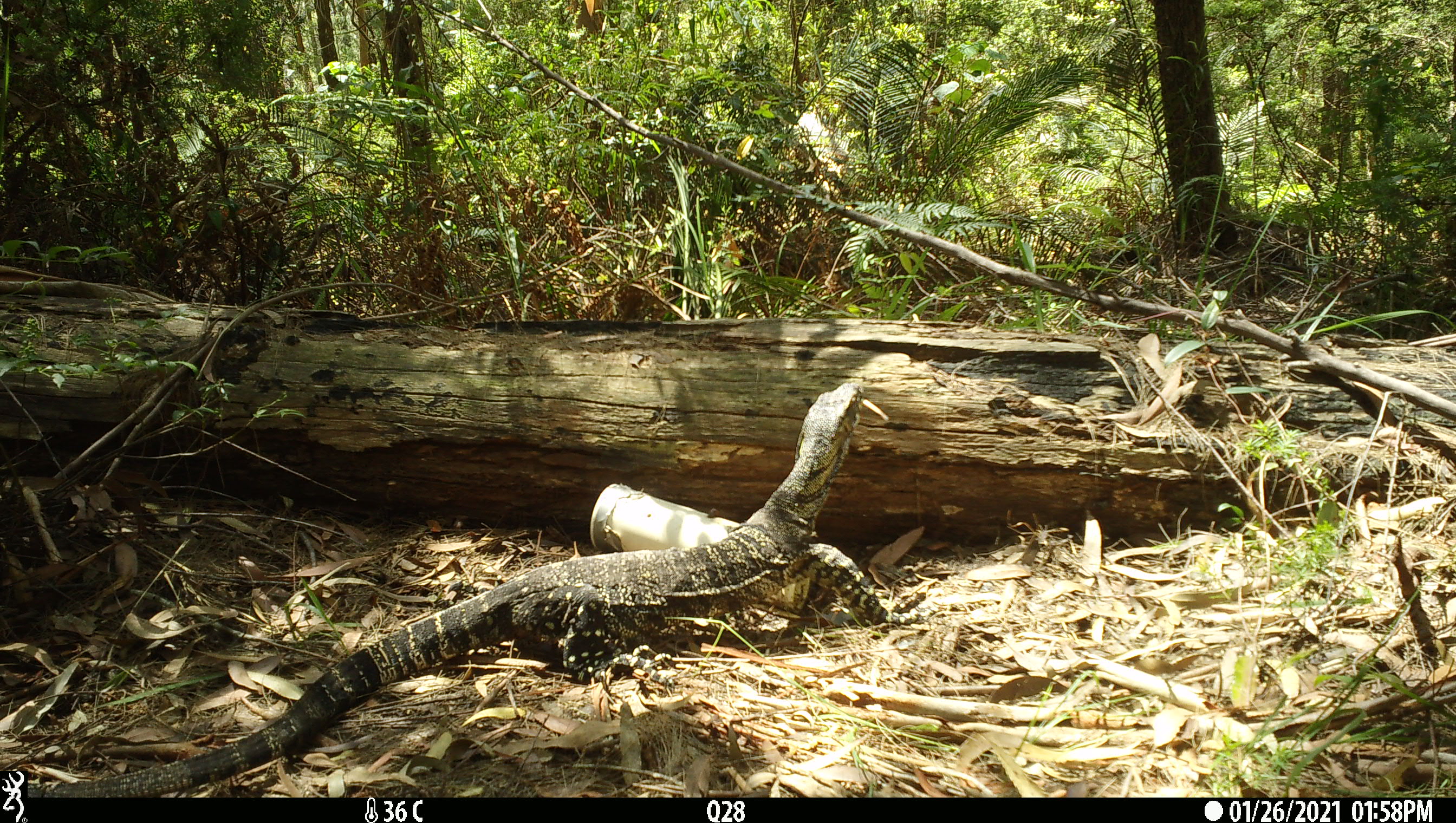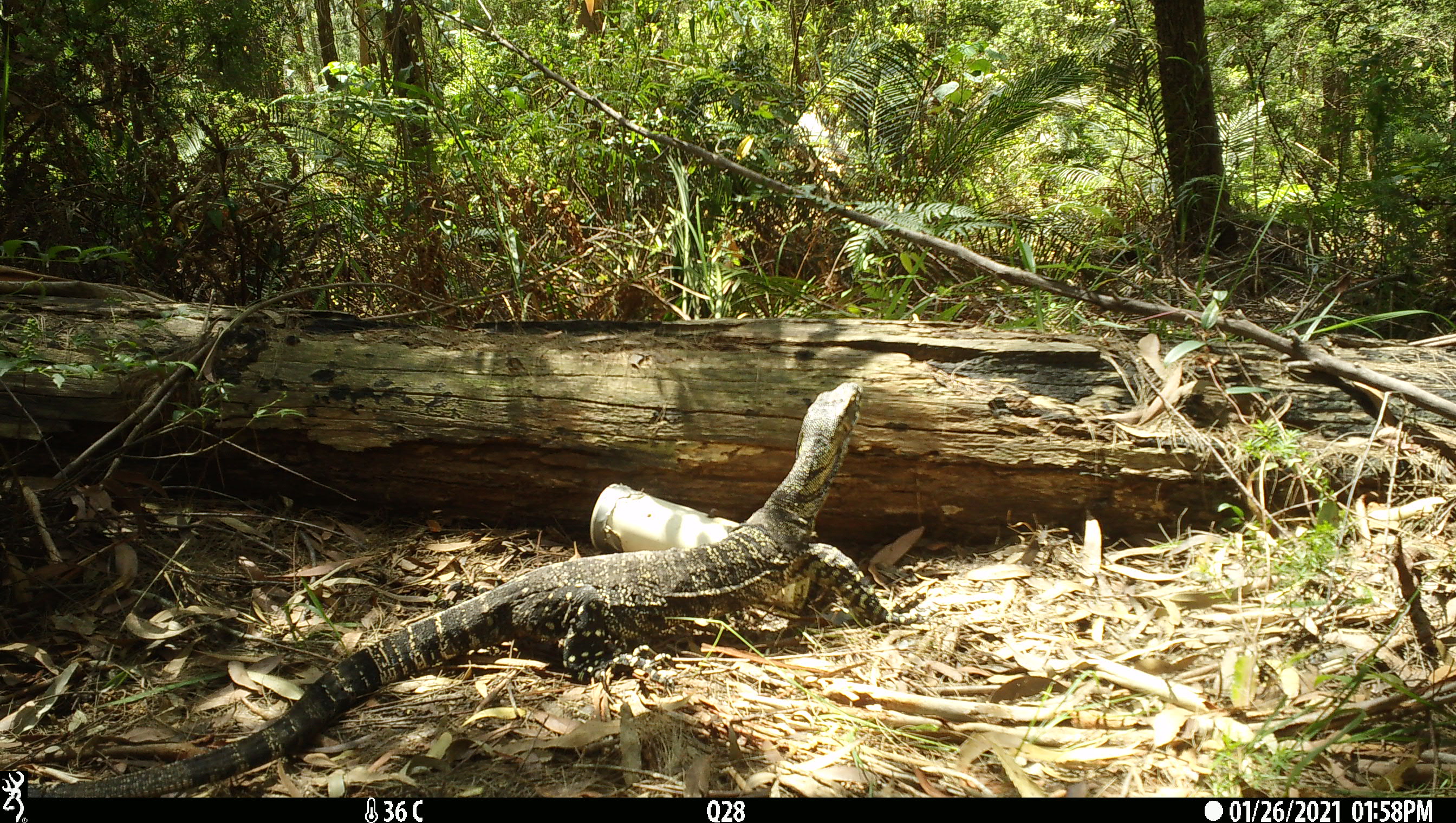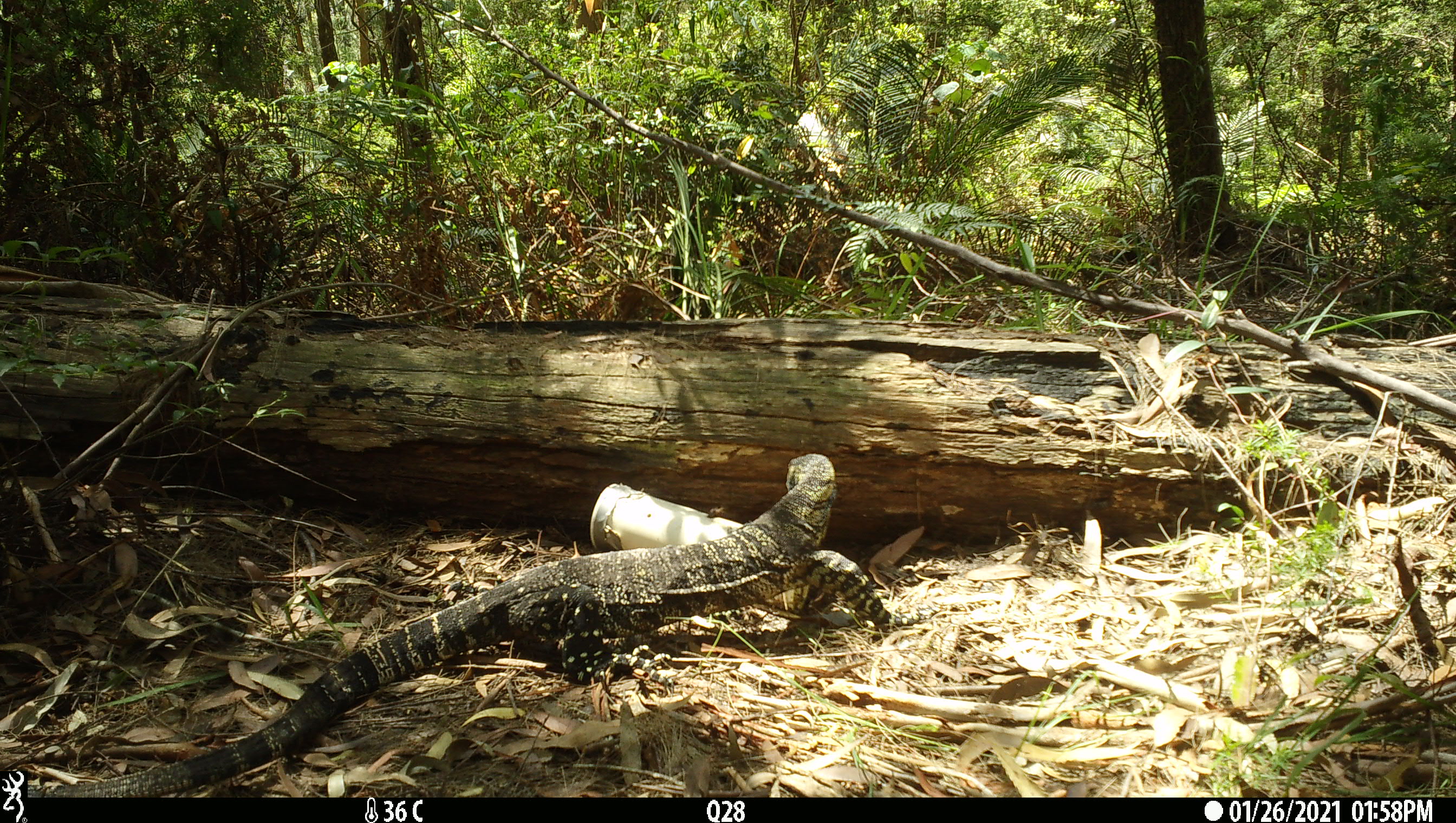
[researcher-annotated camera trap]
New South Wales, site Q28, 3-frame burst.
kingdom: Animalia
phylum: Chordata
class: Reptilia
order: Squamata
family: Varanidae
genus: Varanus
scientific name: Varanus varius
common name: lace monitor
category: goanna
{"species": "goanna (lace monitor) (Varanus varius)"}